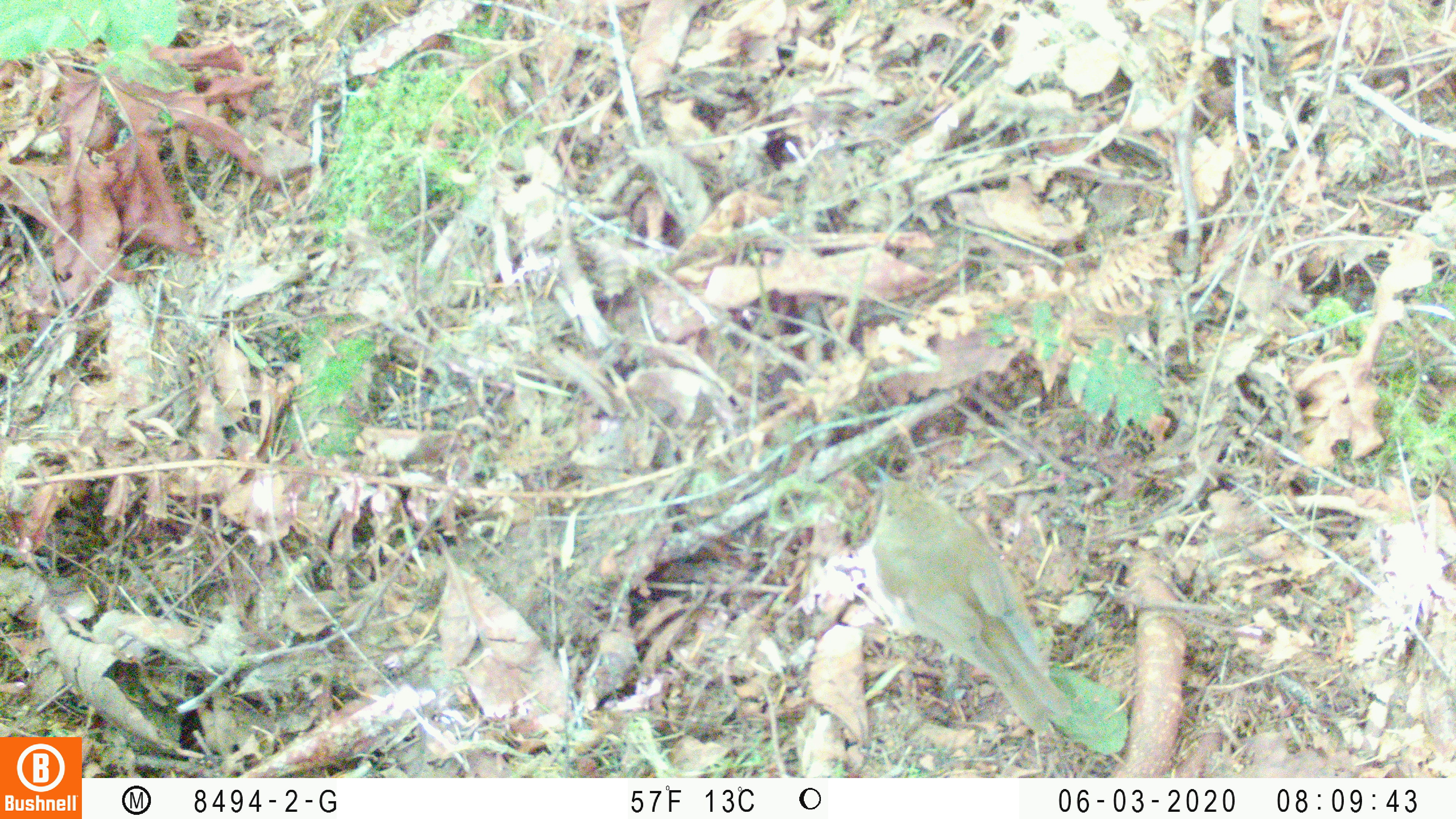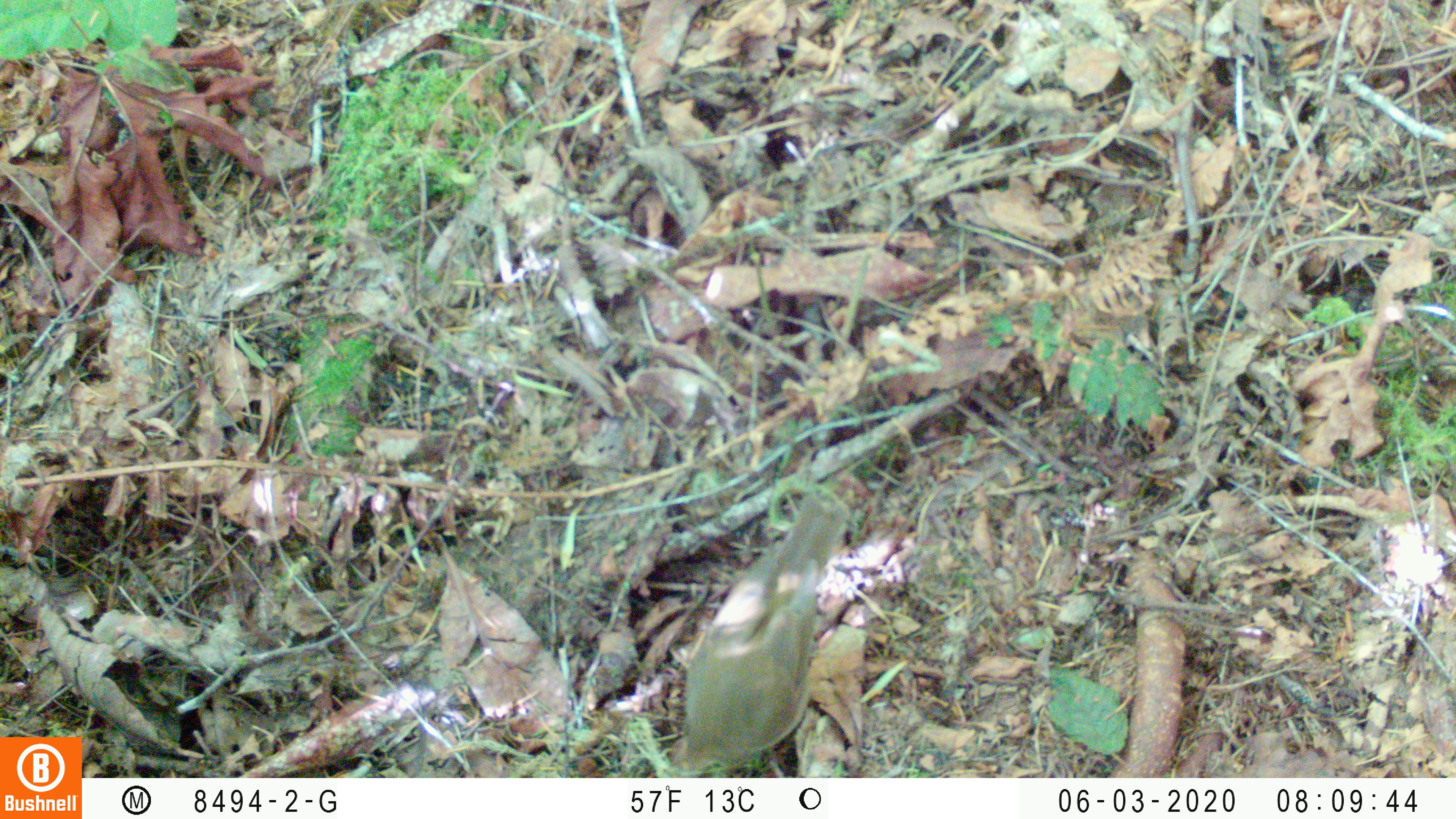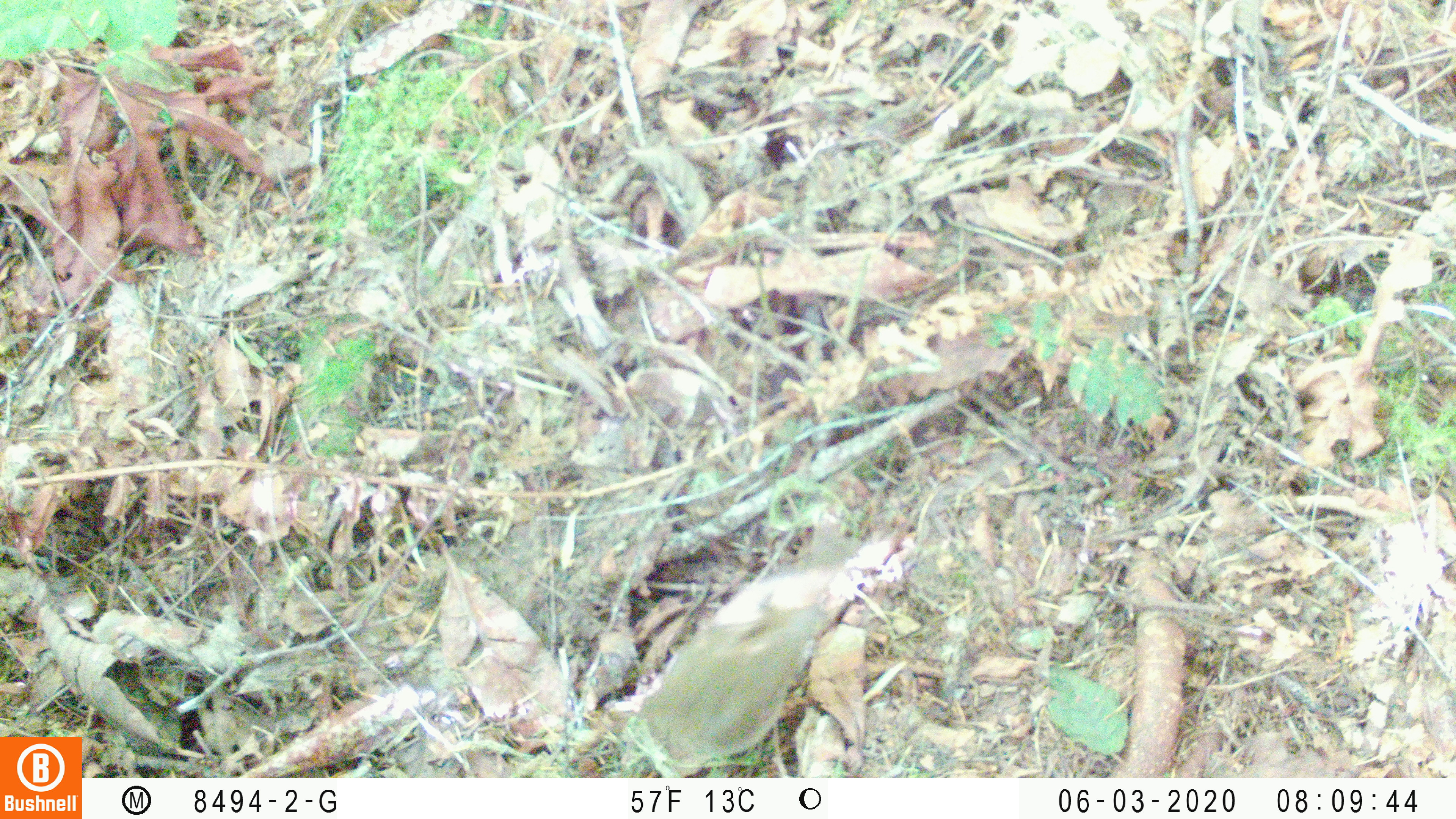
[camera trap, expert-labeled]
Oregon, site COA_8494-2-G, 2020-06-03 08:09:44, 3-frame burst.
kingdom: Animalia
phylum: Chordata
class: Aves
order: Passeriformes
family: Turdidae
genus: Catharus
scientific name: Catharus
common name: brown thrushes and nightingale-thrushes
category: catharus species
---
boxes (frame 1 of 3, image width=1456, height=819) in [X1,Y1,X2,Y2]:
catharus species: [864,465,1081,743]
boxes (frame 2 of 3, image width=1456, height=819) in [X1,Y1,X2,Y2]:
catharus species: [667,482,854,778]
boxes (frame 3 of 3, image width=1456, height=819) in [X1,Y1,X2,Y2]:
catharus species: [628,507,873,772]